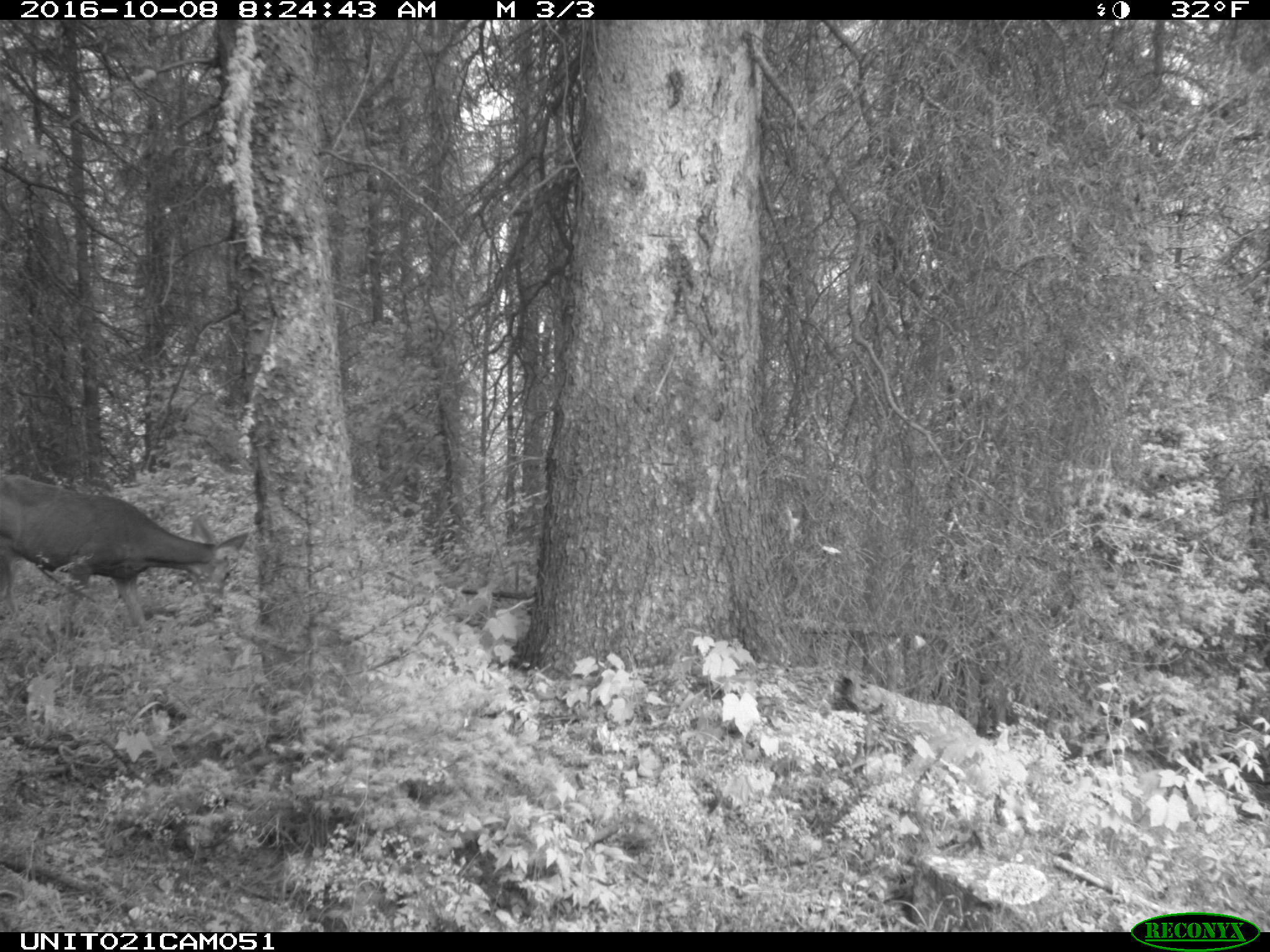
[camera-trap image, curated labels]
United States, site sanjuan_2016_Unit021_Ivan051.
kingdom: Animalia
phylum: Chordata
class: Mammalia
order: Artiodactyla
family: Cervidae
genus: Odocoileus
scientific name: Odocoileus hemionus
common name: mule deer